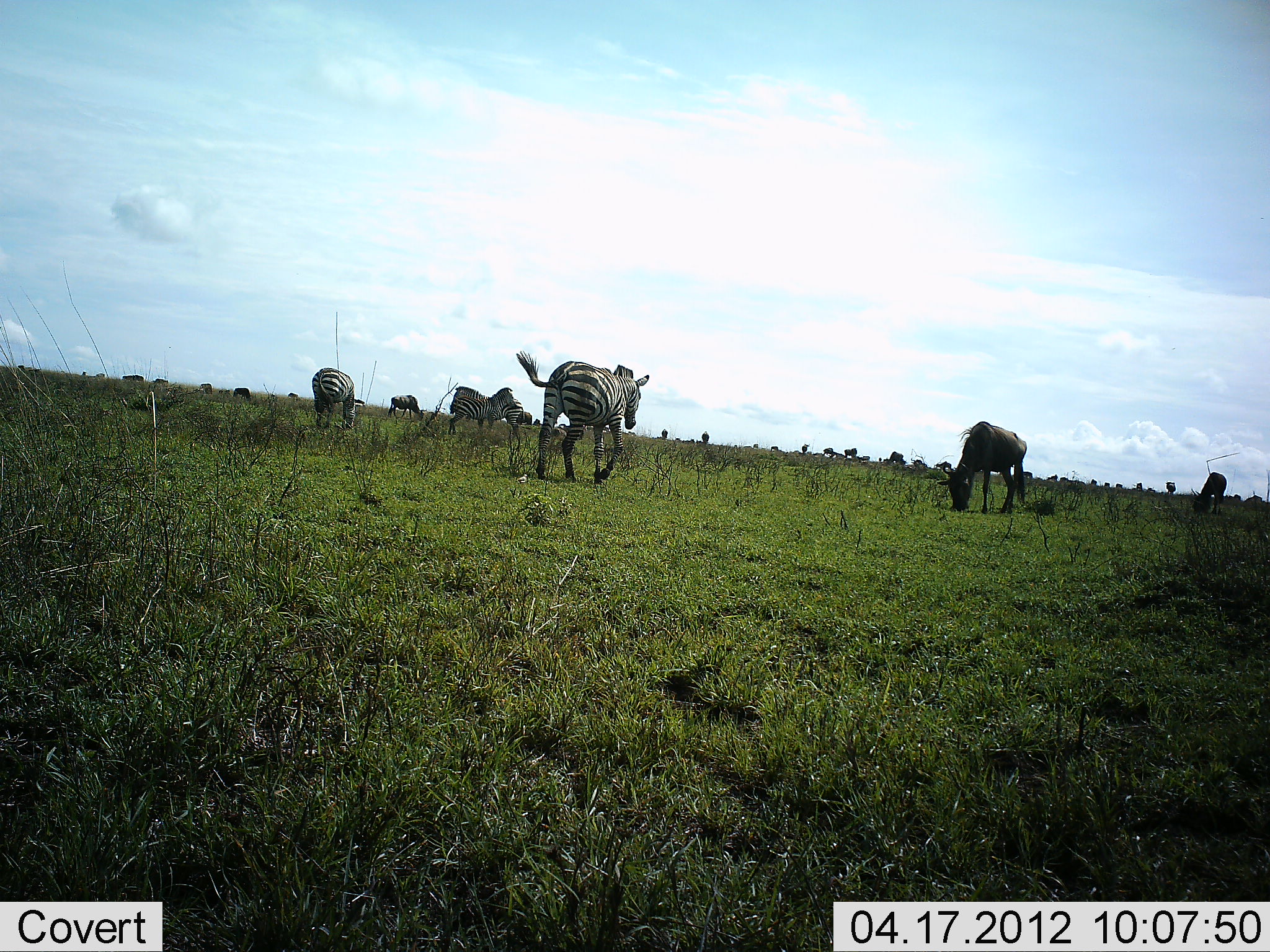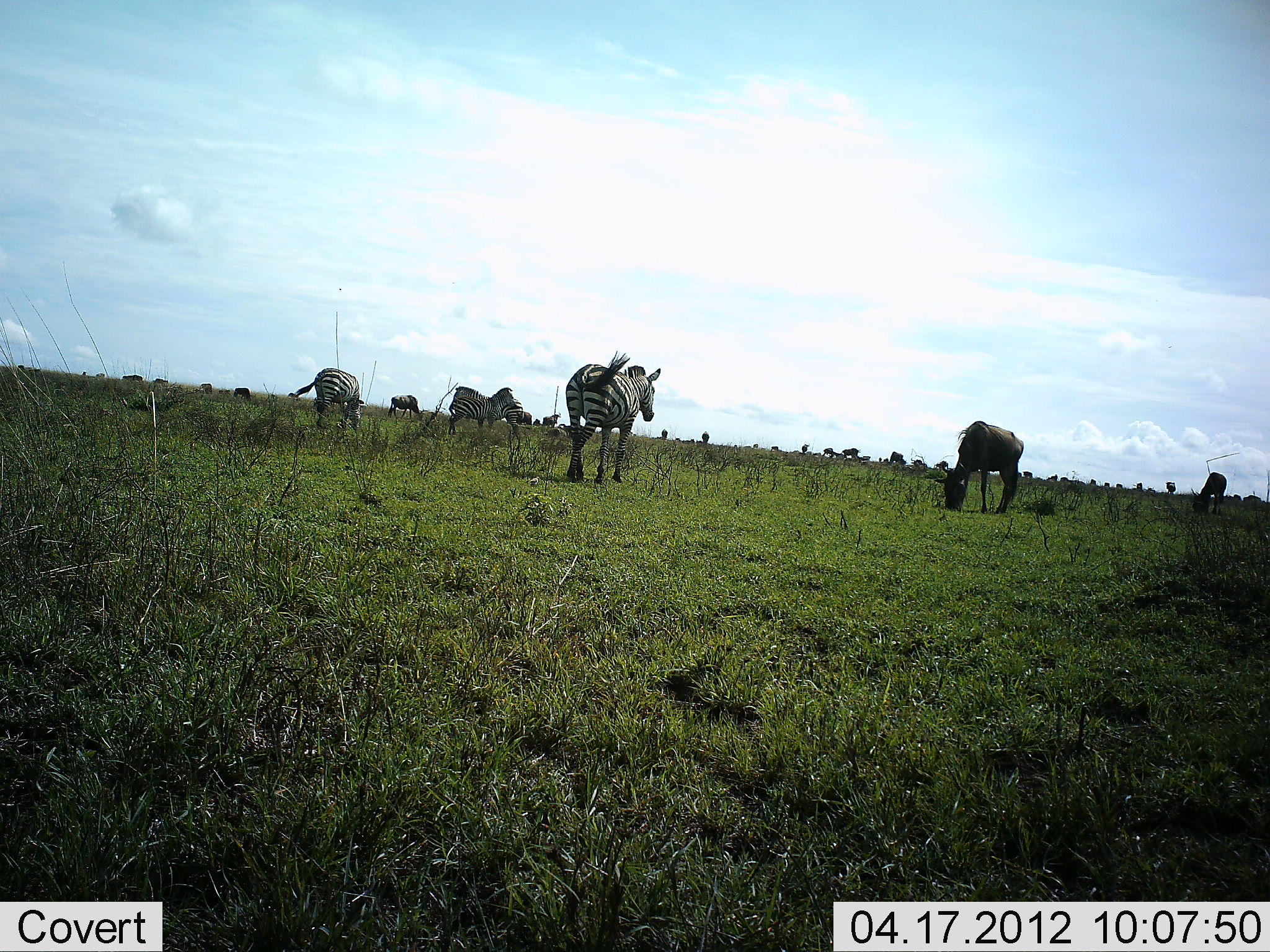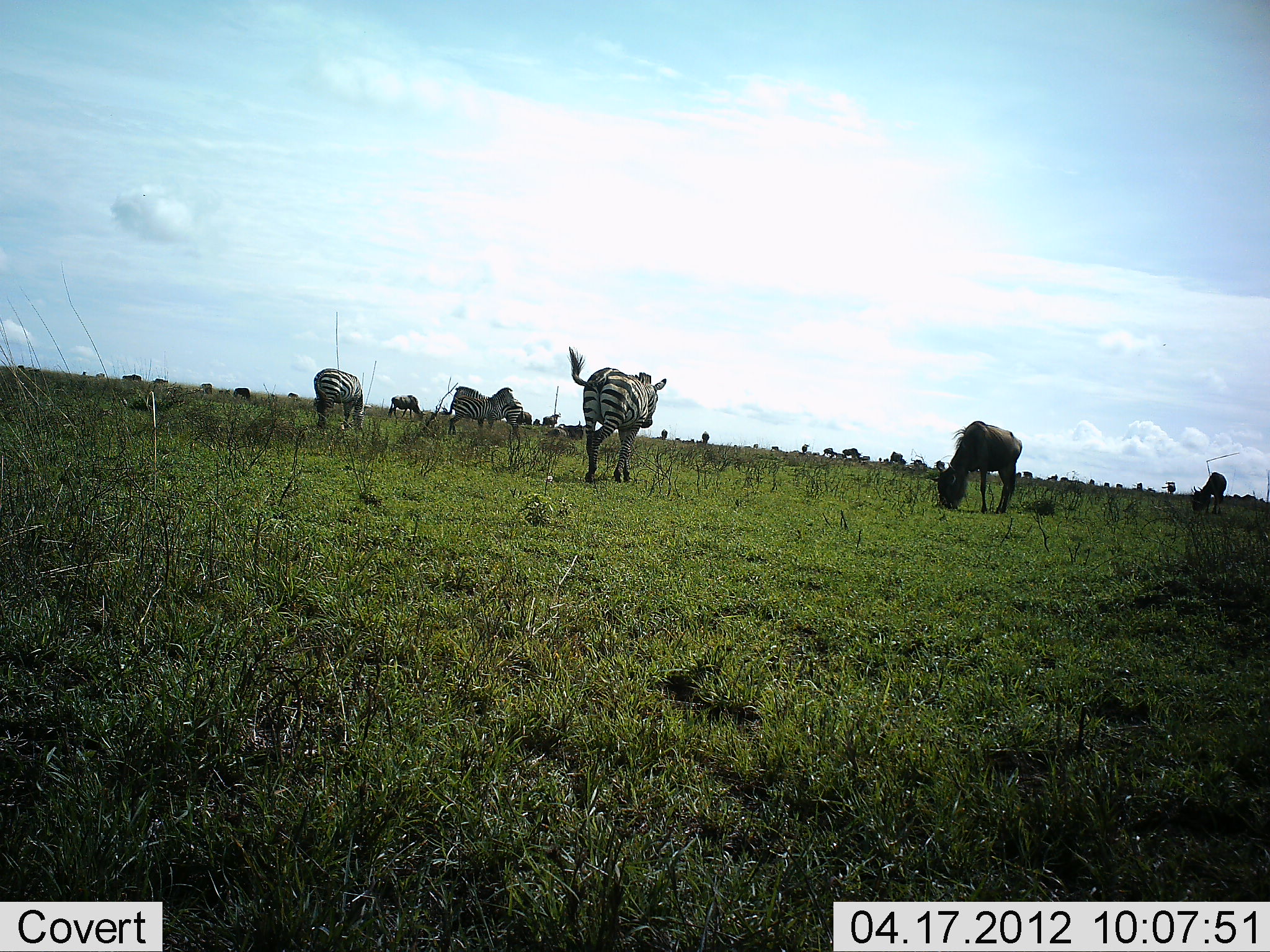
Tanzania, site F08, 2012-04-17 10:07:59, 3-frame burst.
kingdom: Animalia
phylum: Chordata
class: Mammalia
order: Artiodactyla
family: Bovidae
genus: Connochaetes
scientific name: Connochaetes taurinus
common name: blue wildebeest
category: wildebeest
Wildebeest (blue wildebeest) (Connochaetes taurinus), count 3. Behavior (volunteer vote fractions): standing 0%, resting 6%, moving 18%, interacting 0%. Young present (vote fraction): 0%. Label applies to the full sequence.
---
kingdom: Animalia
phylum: Chordata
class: Mammalia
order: Perissodactyla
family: Equidae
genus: Equus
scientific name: Equus quagga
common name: plains zebra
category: zebra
Zebra (plains zebra) (Equus quagga), count 4. Behavior (volunteer vote fractions): standing 47%, resting 6%, moving 59%, interacting 12%. Young present (vote fraction): 6%. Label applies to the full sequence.